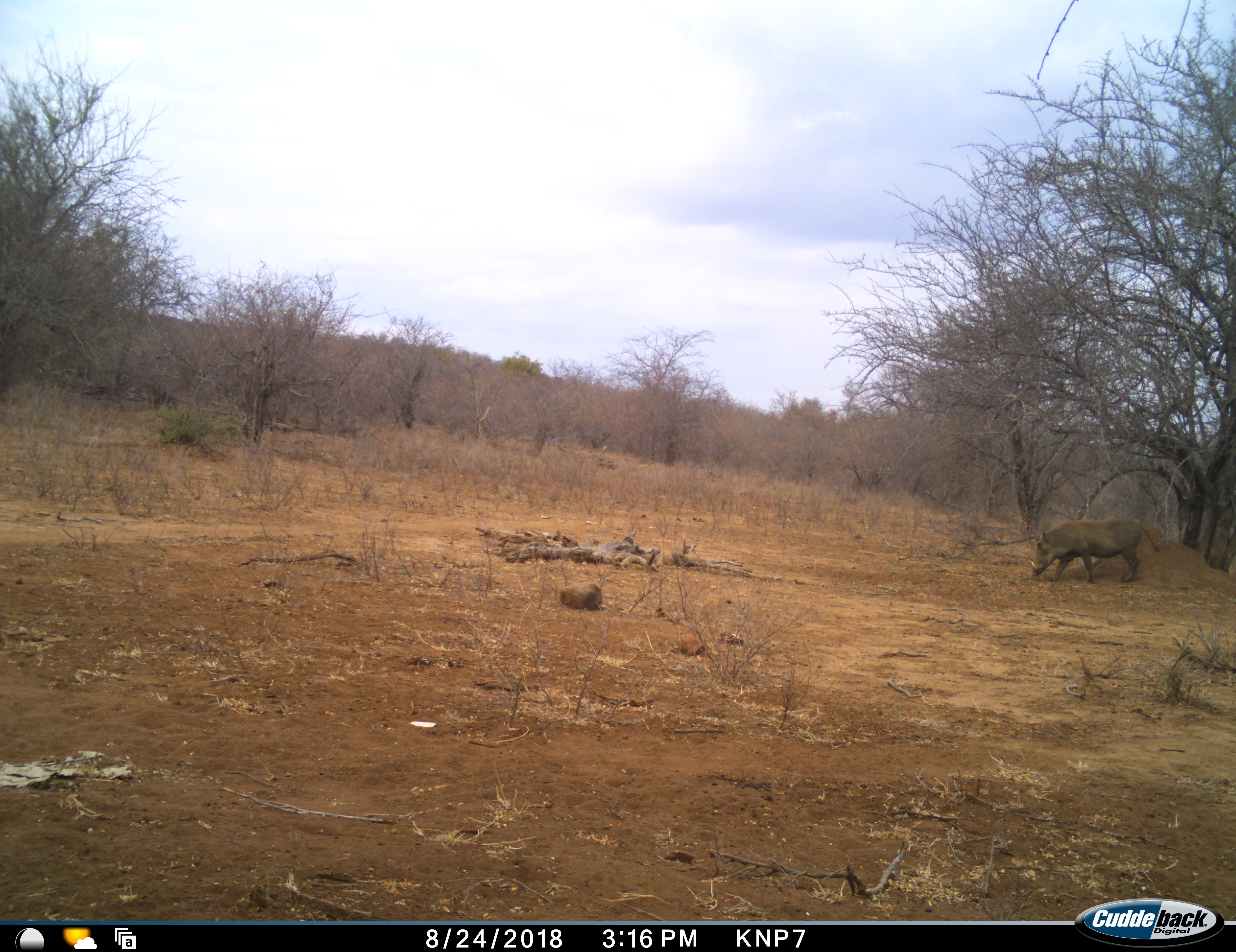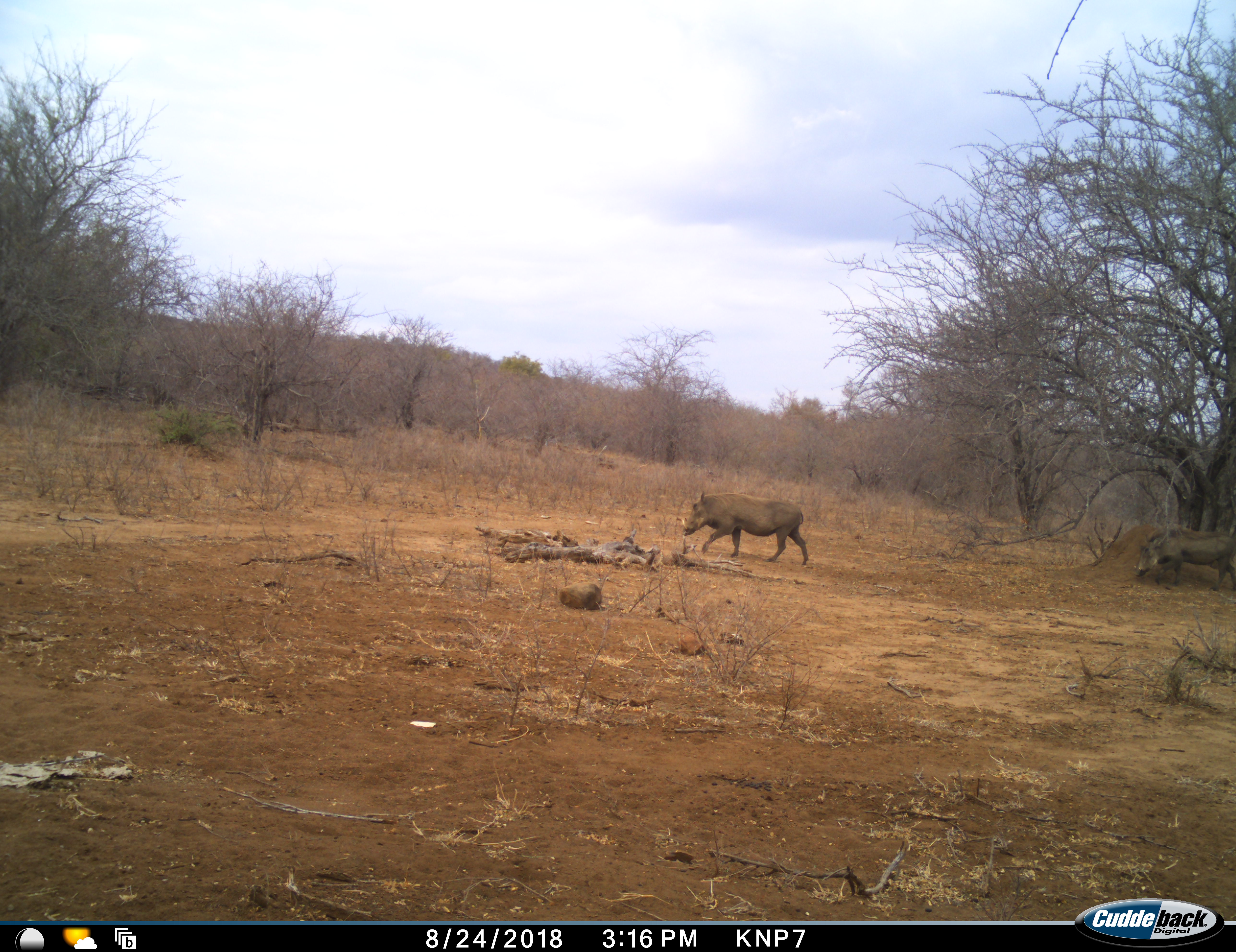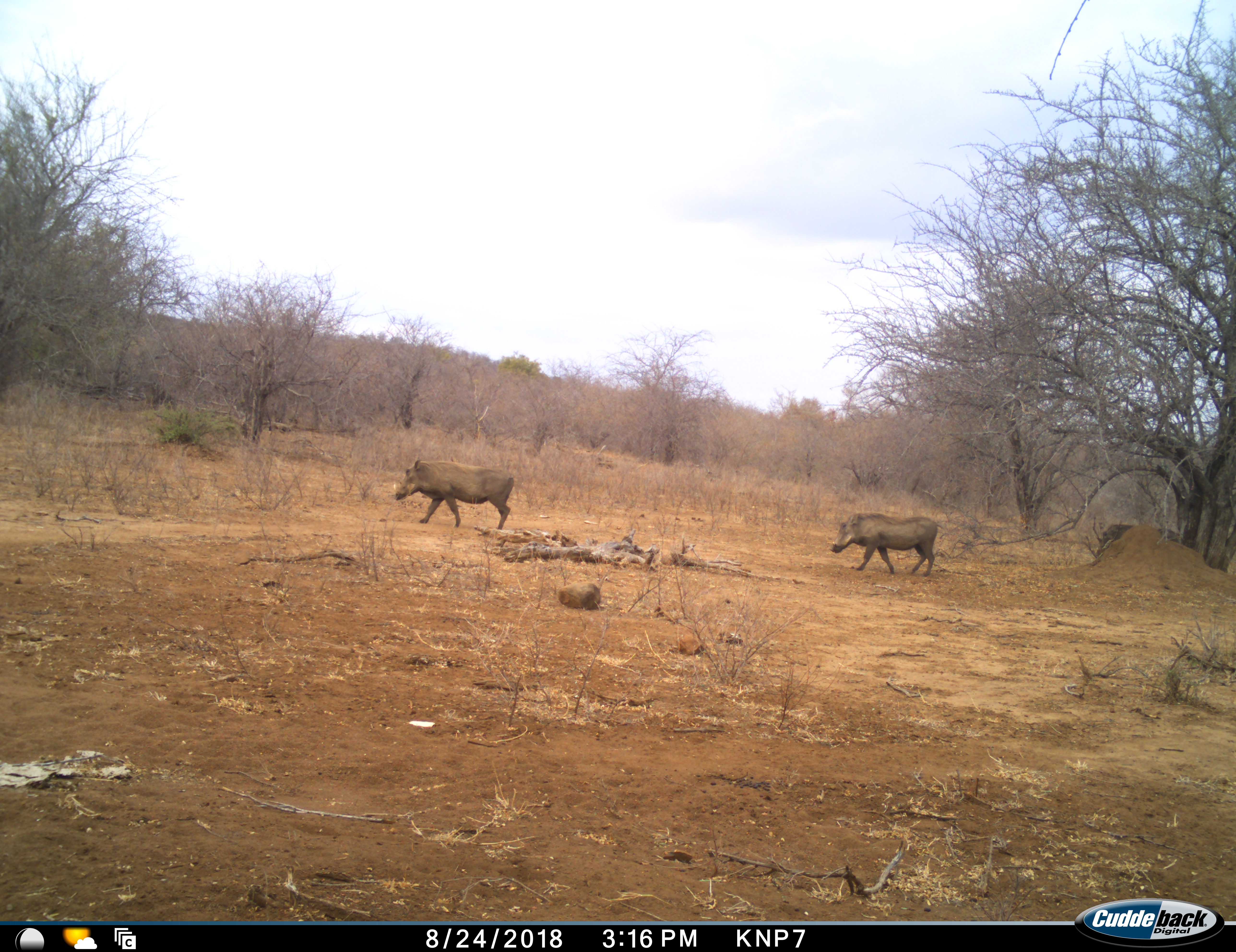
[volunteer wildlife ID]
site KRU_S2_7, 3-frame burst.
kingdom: Animalia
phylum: Chordata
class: Mammalia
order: Artiodactyla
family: Suidae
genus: Phacochoerus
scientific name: Phacochoerus africanus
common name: warthog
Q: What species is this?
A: Warthog (Phacochoerus africanus).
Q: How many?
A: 3.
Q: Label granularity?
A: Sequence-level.